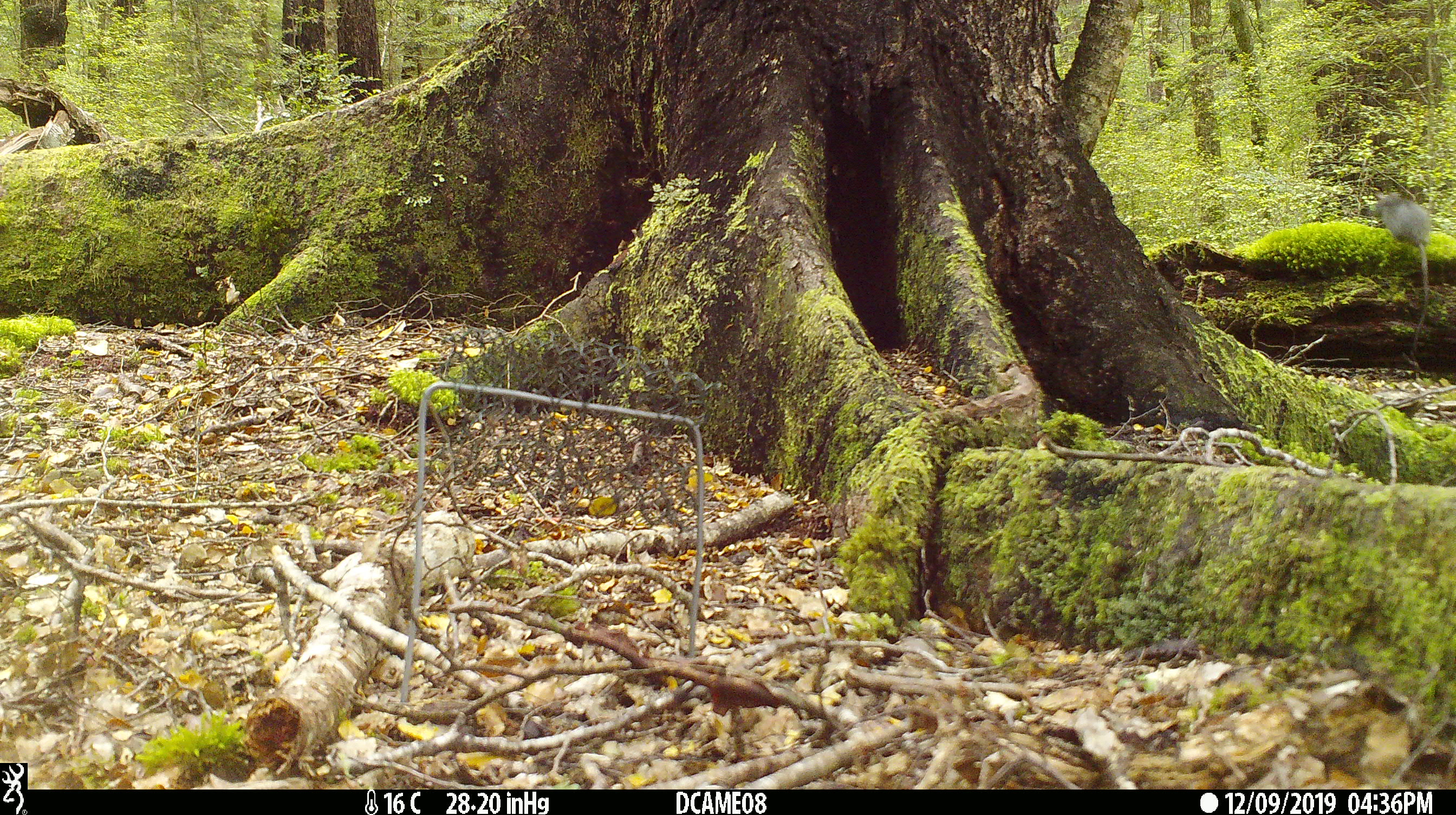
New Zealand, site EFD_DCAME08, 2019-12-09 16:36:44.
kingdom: Animalia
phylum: Chordata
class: Mammalia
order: Rodentia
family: Muridae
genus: Rattus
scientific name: Rattus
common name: rat